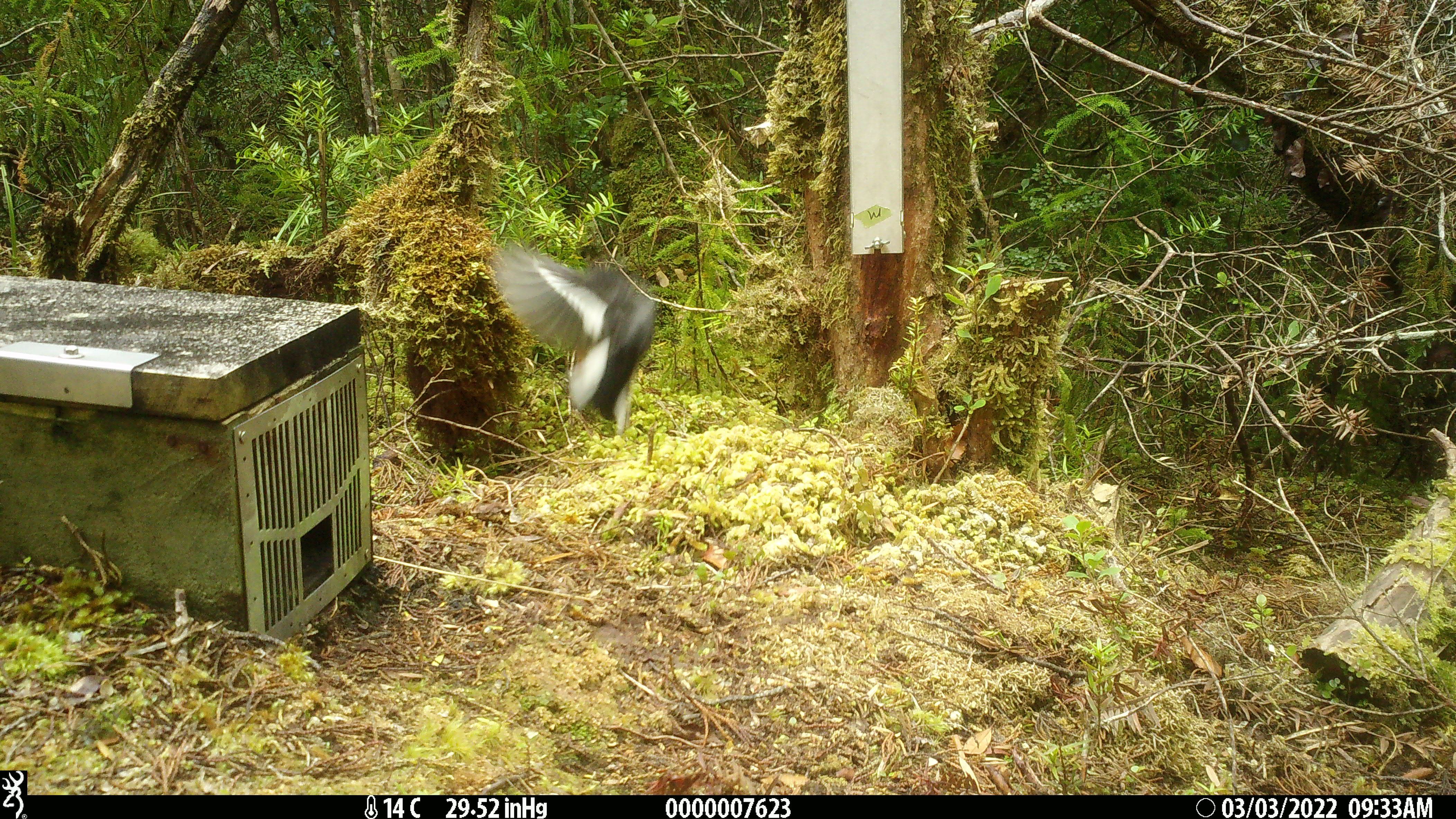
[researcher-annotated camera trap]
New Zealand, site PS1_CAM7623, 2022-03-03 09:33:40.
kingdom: Animalia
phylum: Chordata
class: Aves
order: Passeriformes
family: Petroicidae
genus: Petroica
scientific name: Petroica macrocephala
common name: tomtit